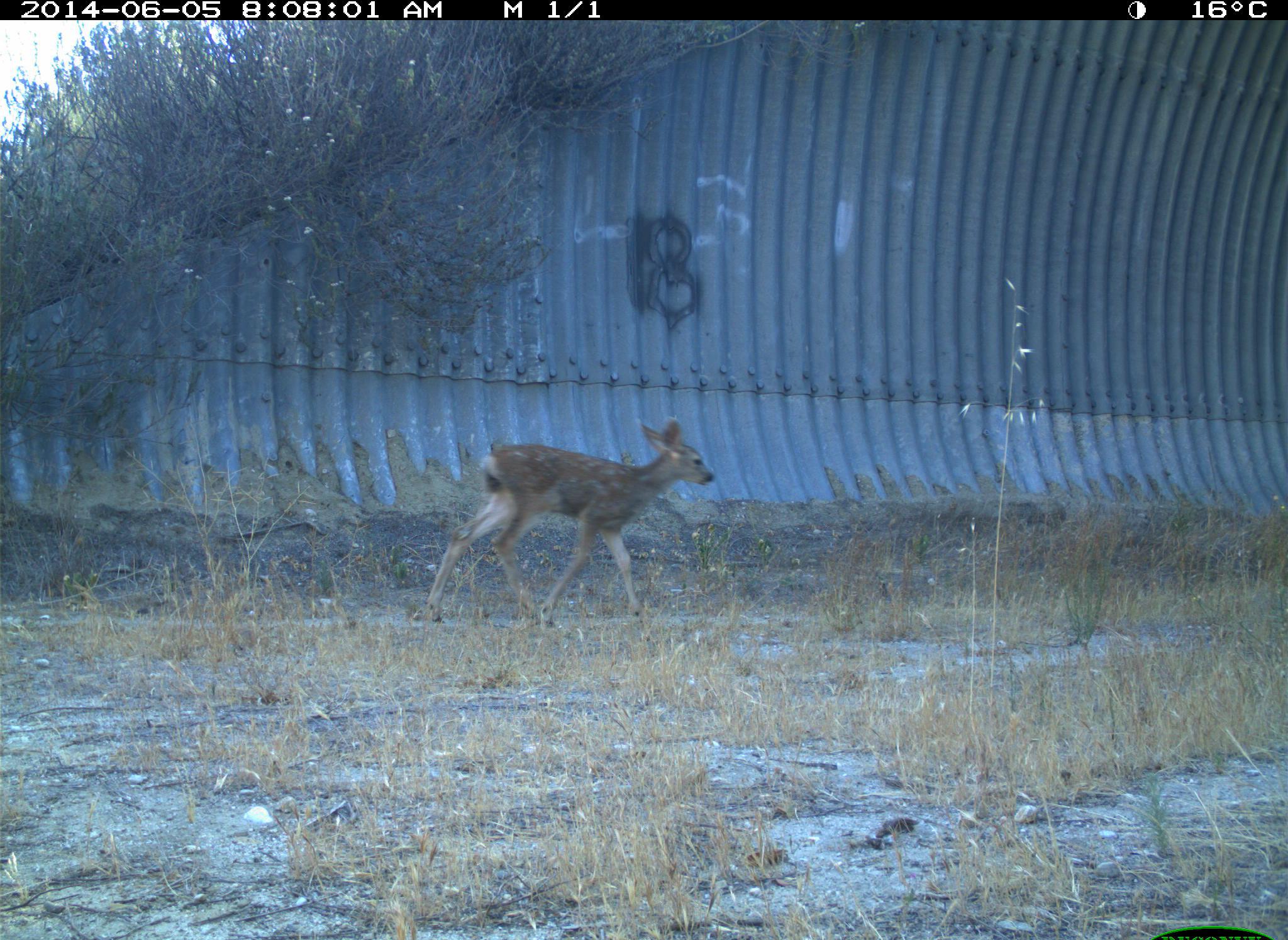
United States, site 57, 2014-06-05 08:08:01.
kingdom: Animalia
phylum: Chordata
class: Mammalia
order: Artiodactyla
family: Cervidae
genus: Odocoileus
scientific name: Odocoileus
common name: deer